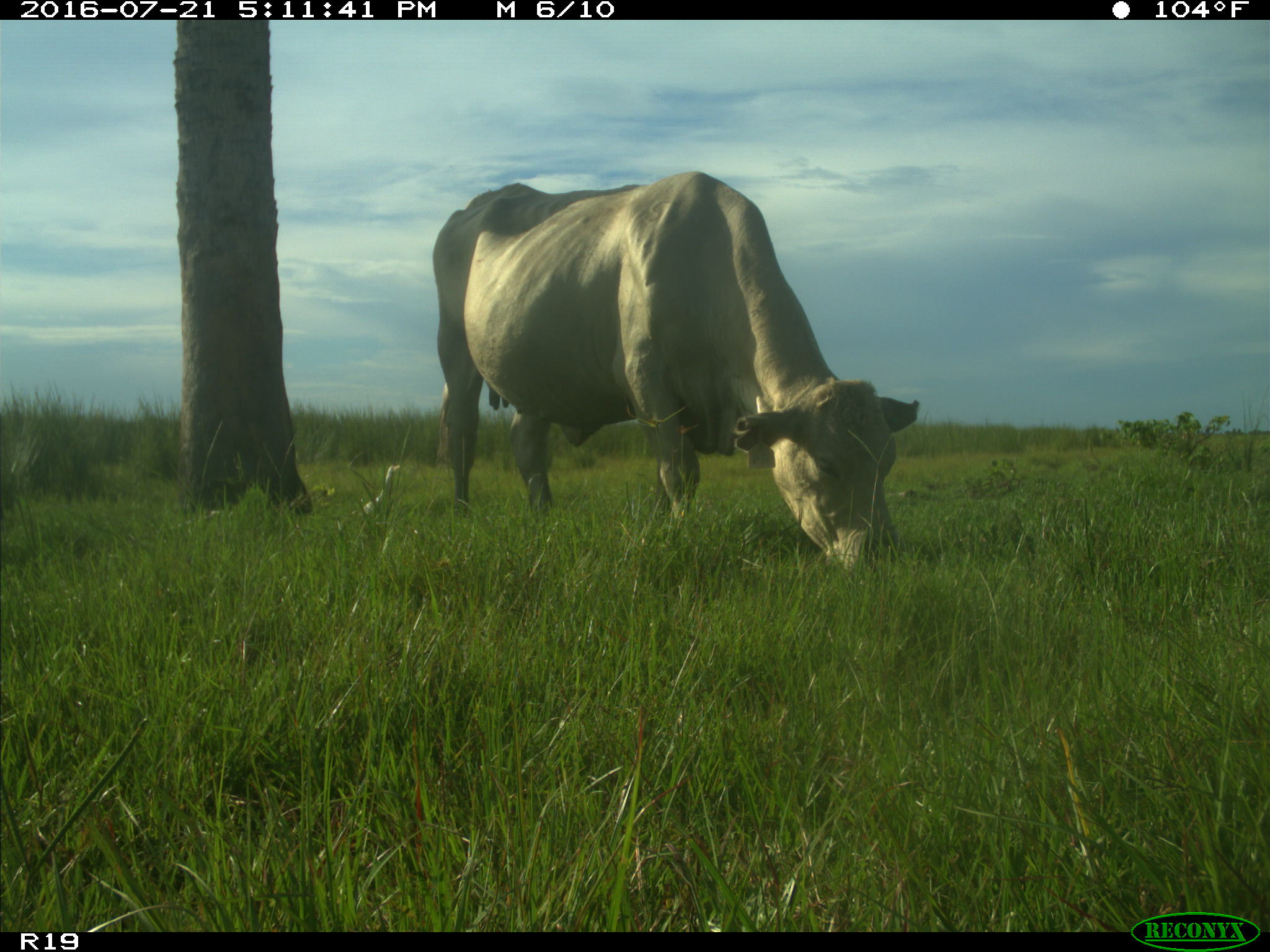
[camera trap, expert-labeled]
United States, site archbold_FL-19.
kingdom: Animalia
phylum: Chordata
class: Mammalia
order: Artiodactyla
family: Bovidae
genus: Bos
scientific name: Bos taurus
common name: domestic cow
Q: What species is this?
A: Bos taurus (domestic cow).